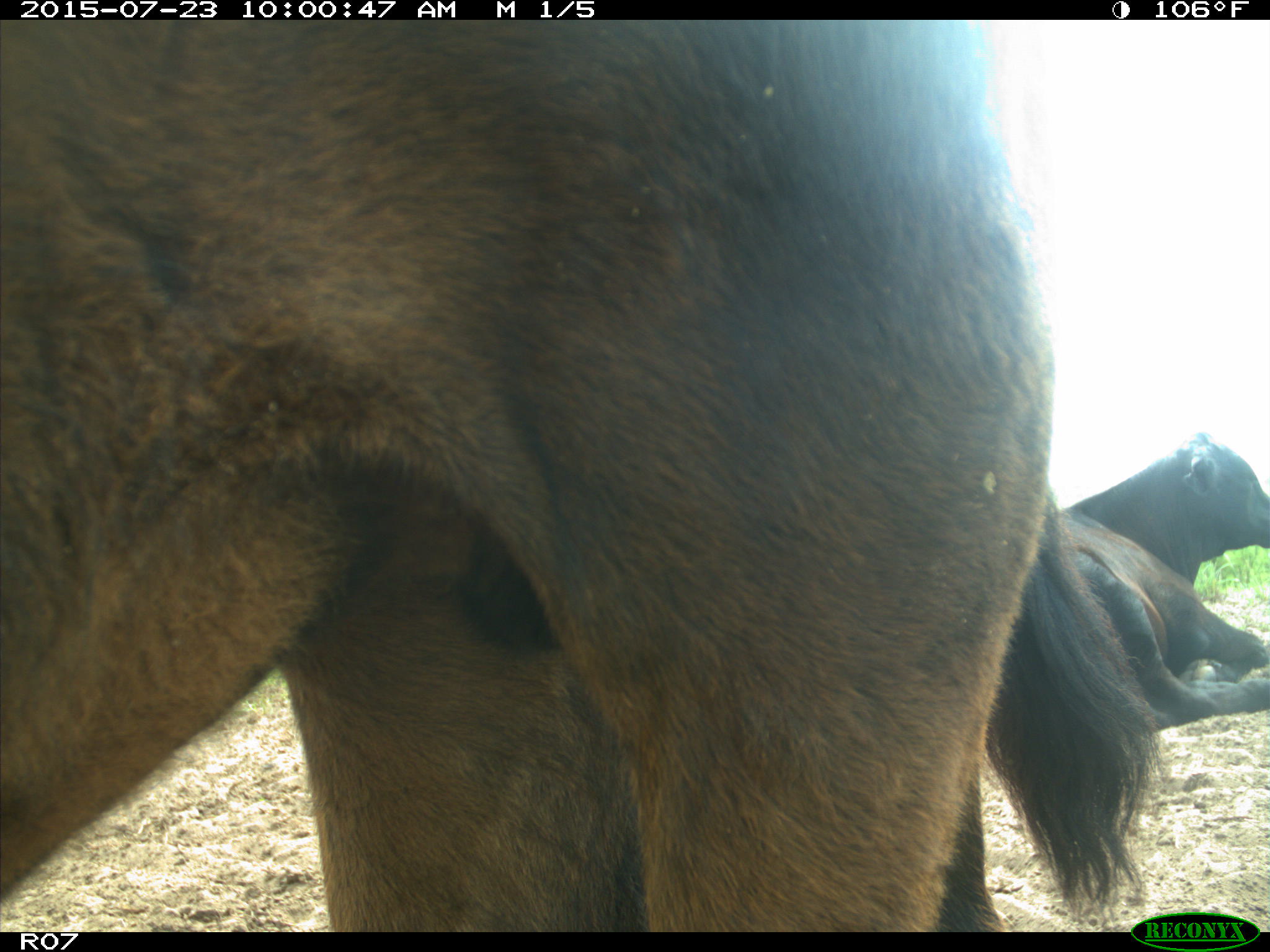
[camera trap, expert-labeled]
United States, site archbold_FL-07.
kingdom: Animalia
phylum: Chordata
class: Mammalia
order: Artiodactyla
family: Bovidae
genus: Bos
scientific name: Bos taurus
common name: domestic cow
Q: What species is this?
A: Bos taurus (domestic cow).